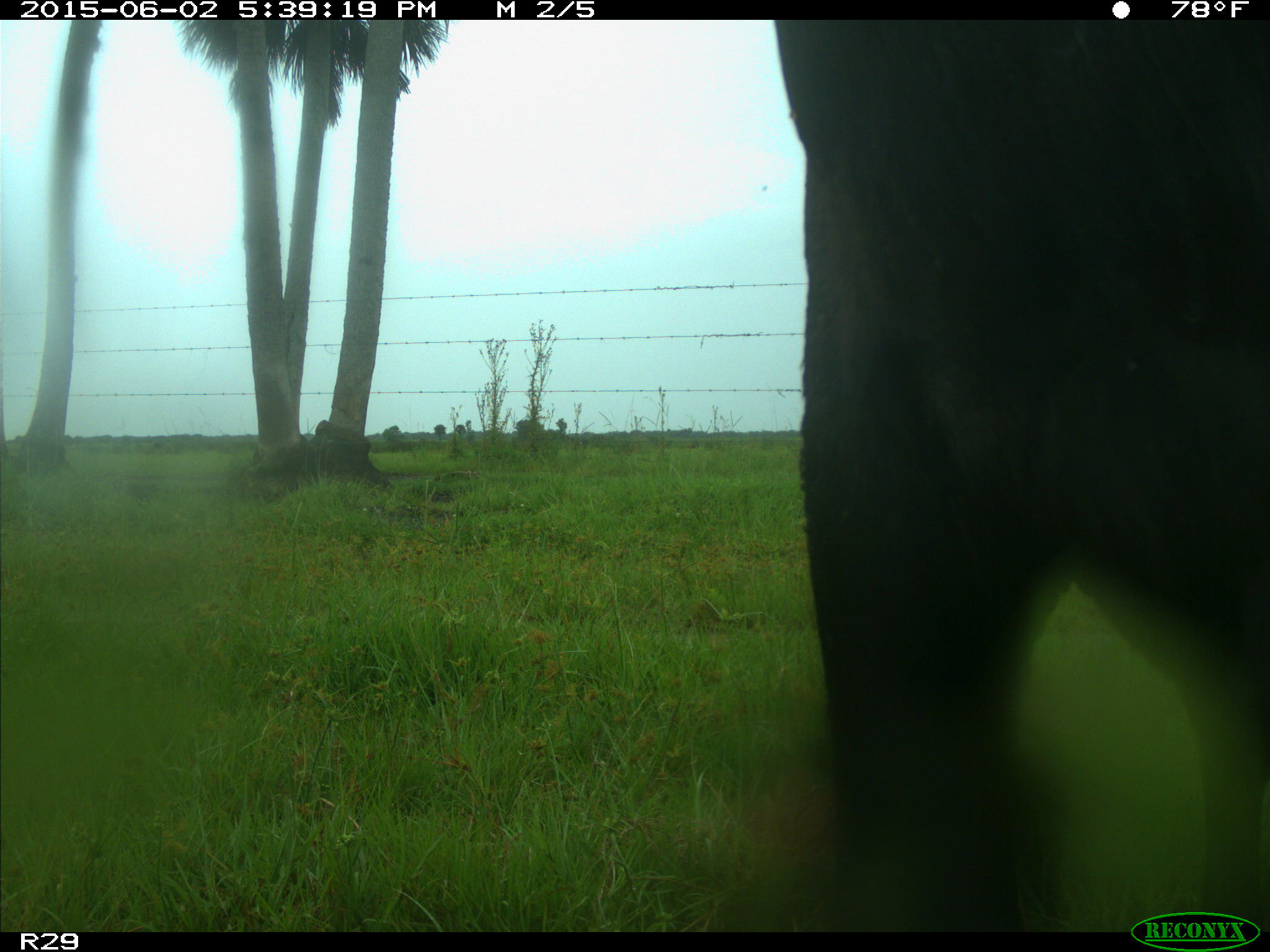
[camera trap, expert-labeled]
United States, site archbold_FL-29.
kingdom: Animalia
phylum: Chordata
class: Mammalia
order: Artiodactyla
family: Bovidae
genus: Bos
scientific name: Bos taurus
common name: domestic cow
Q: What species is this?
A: Bos taurus (domestic cow).